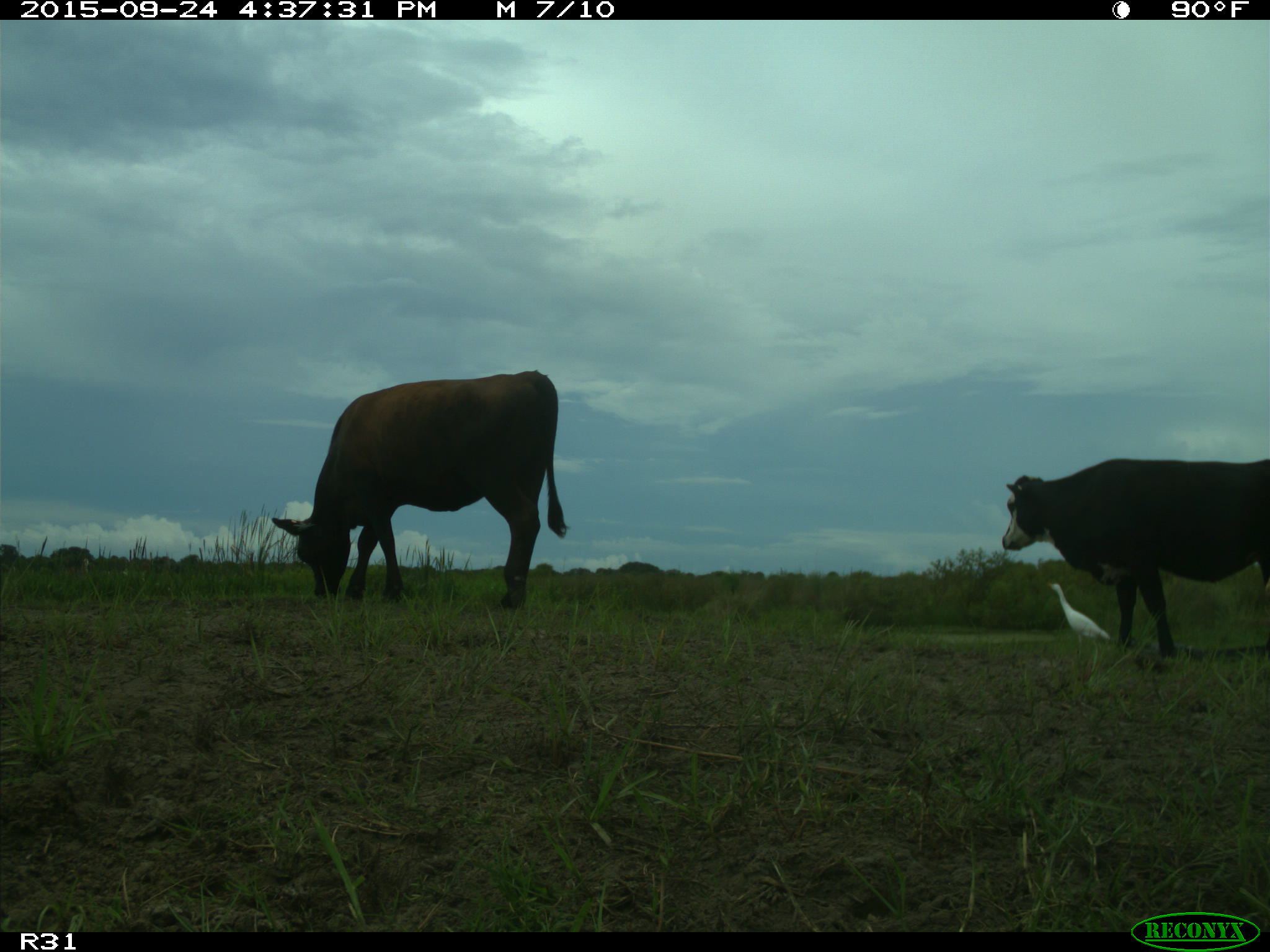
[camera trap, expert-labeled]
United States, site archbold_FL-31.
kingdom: Animalia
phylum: Chordata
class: Mammalia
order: Artiodactyla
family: Bovidae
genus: Bos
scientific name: Bos taurus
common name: domestic cow